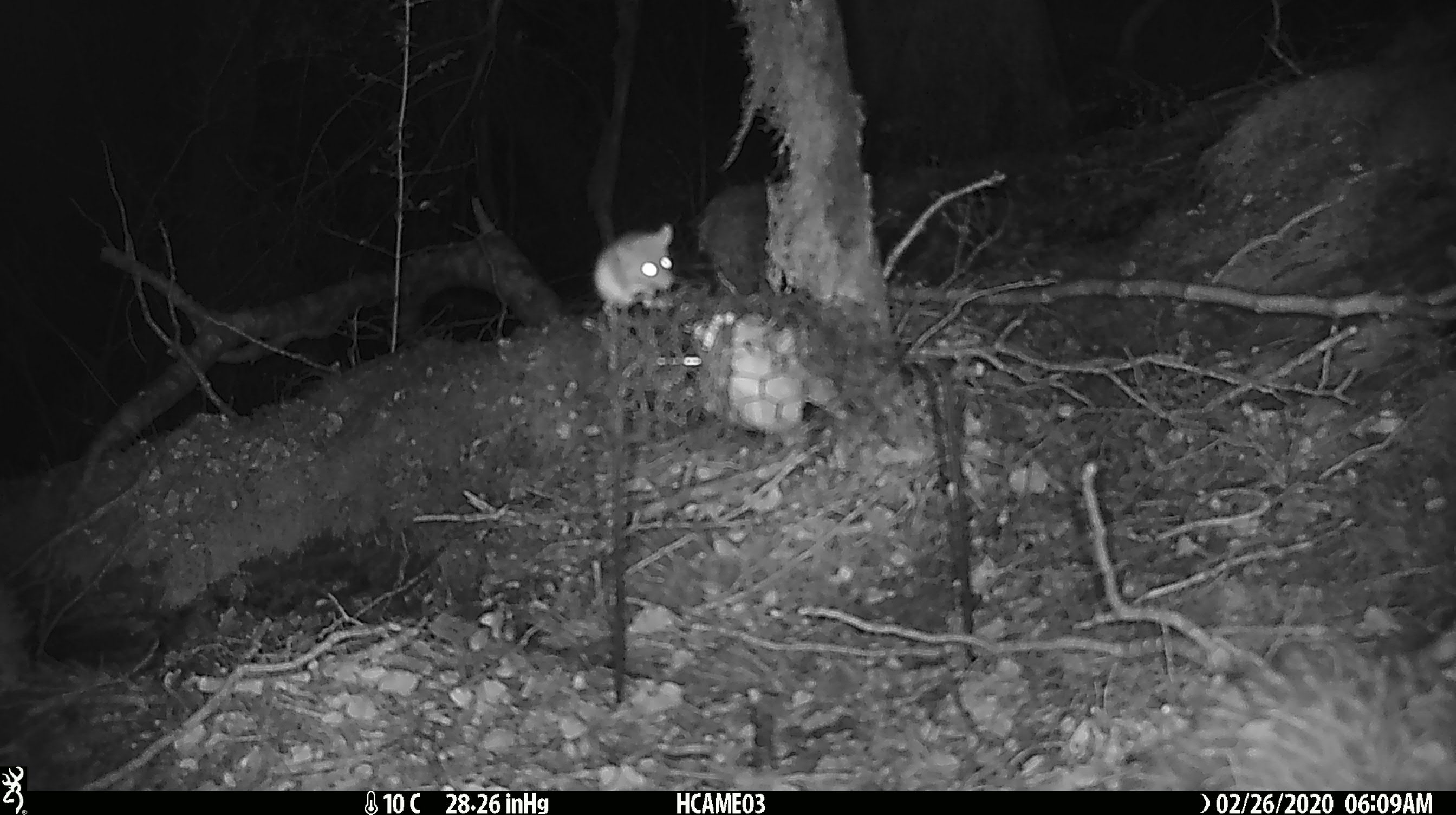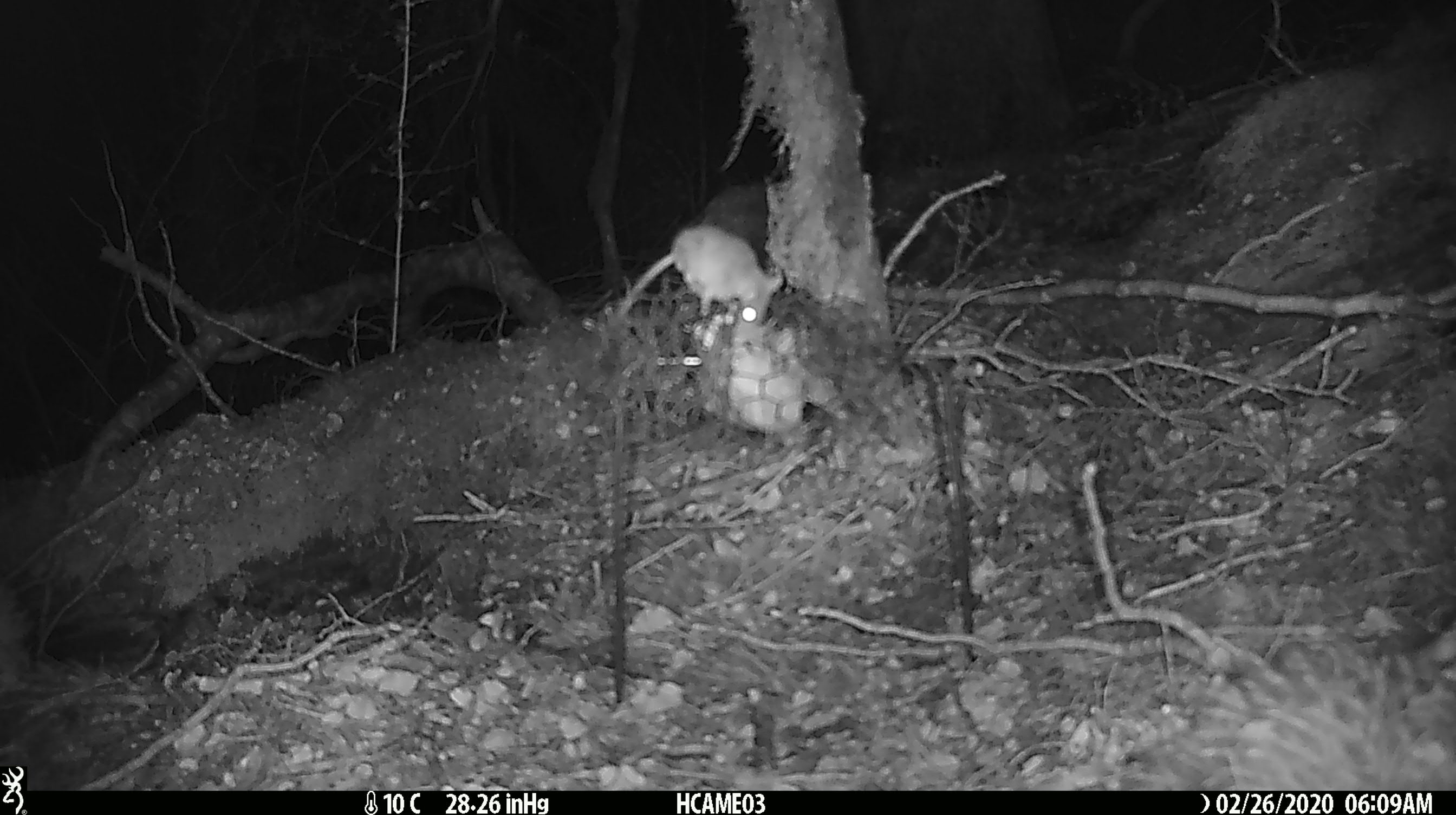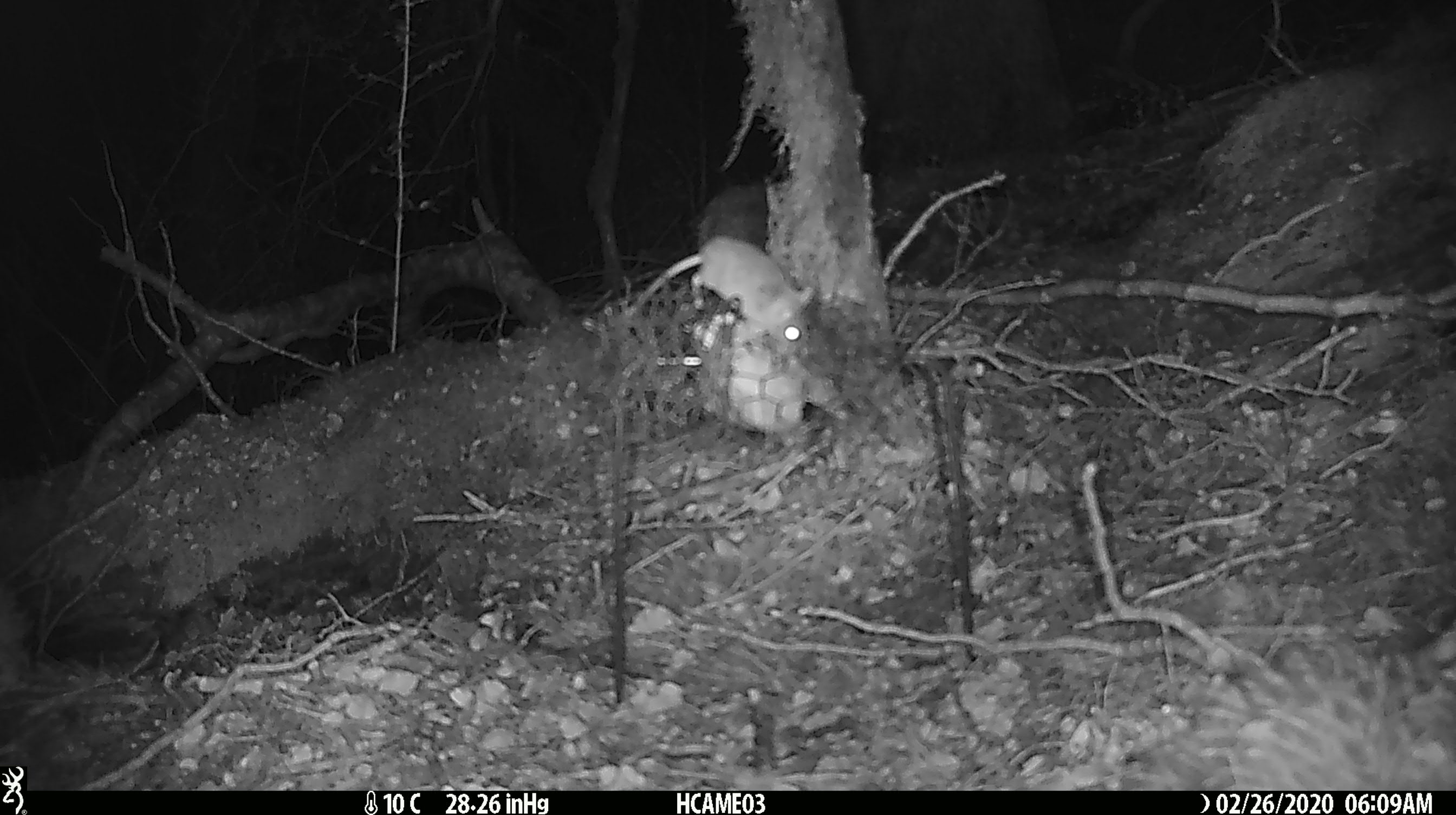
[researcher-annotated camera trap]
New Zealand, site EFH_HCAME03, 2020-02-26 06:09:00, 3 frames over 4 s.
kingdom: Animalia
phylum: Chordata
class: Mammalia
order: Rodentia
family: Muridae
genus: Mus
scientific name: Mus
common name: mouse